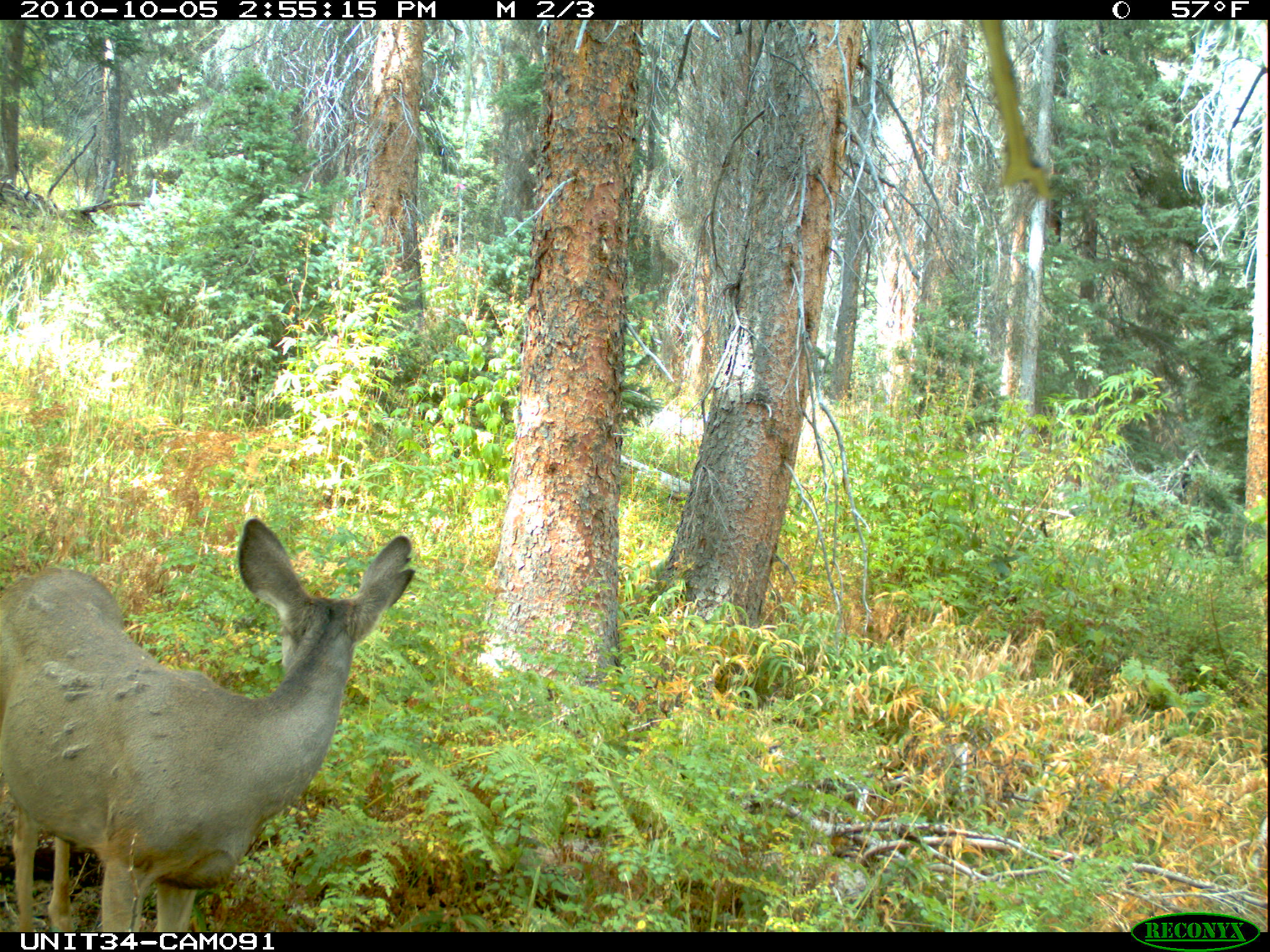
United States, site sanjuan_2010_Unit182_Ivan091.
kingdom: Animalia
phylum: Chordata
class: Mammalia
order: Artiodactyla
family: Cervidae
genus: Odocoileus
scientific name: Odocoileus hemionus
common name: mule deer